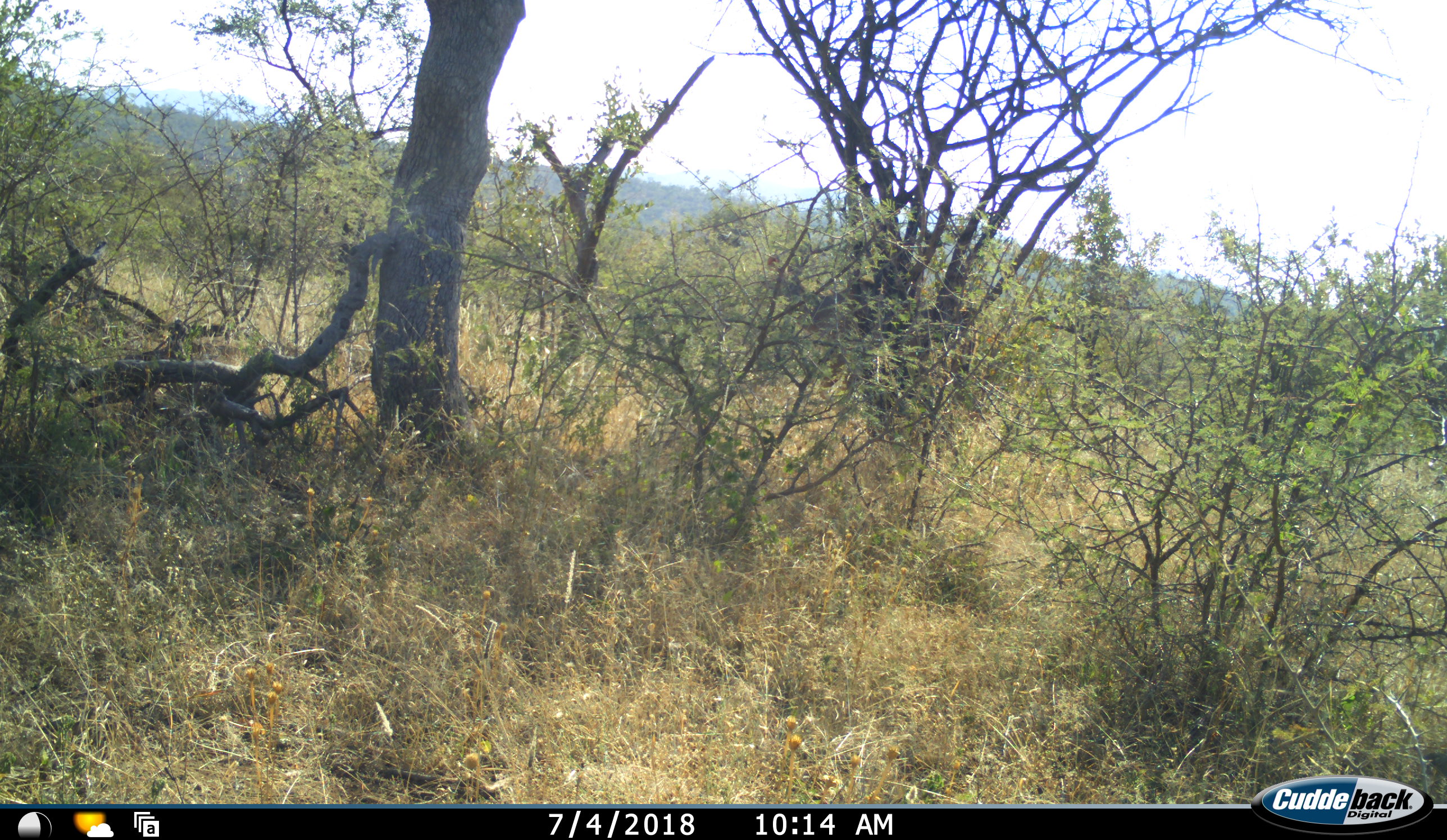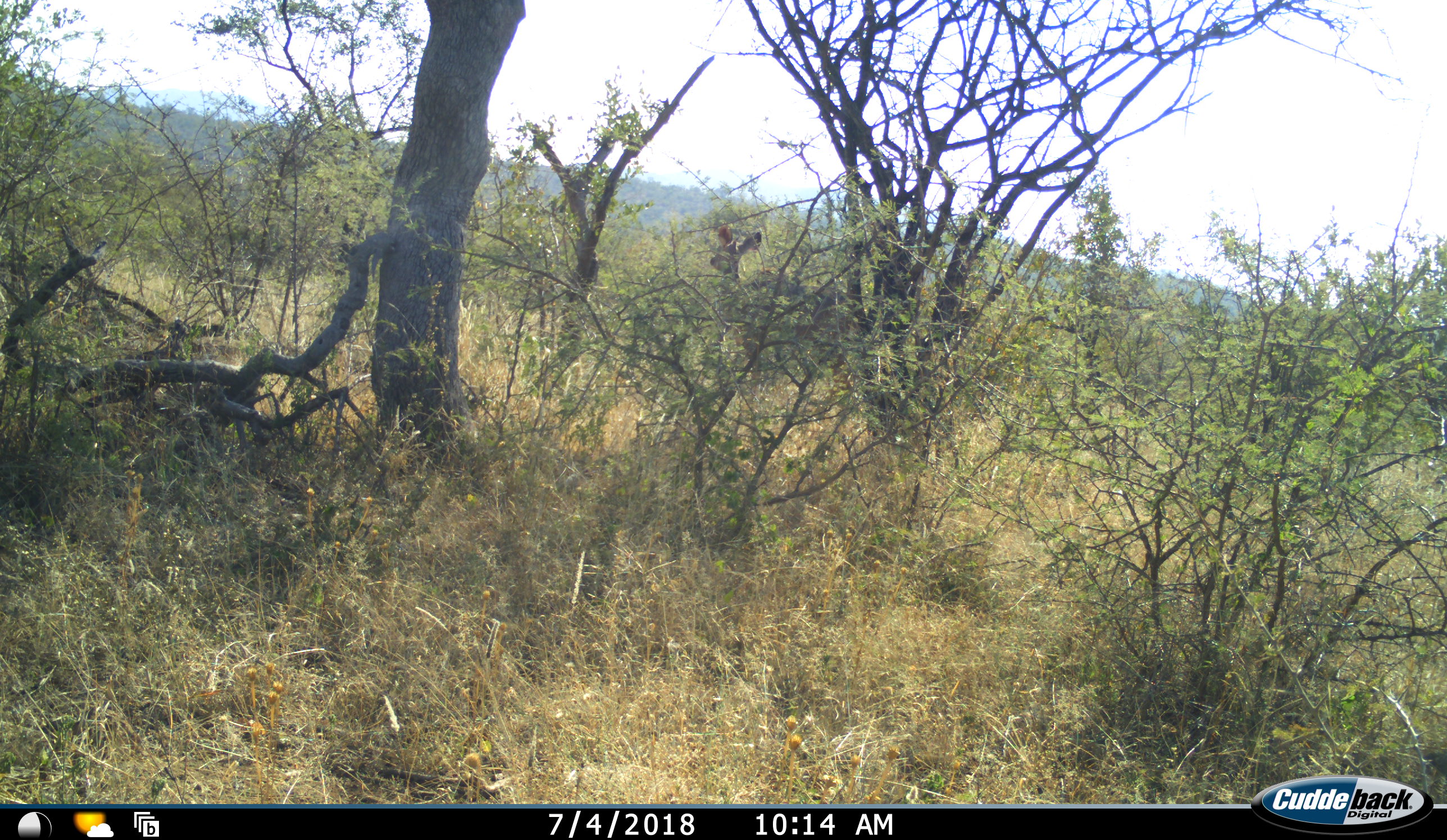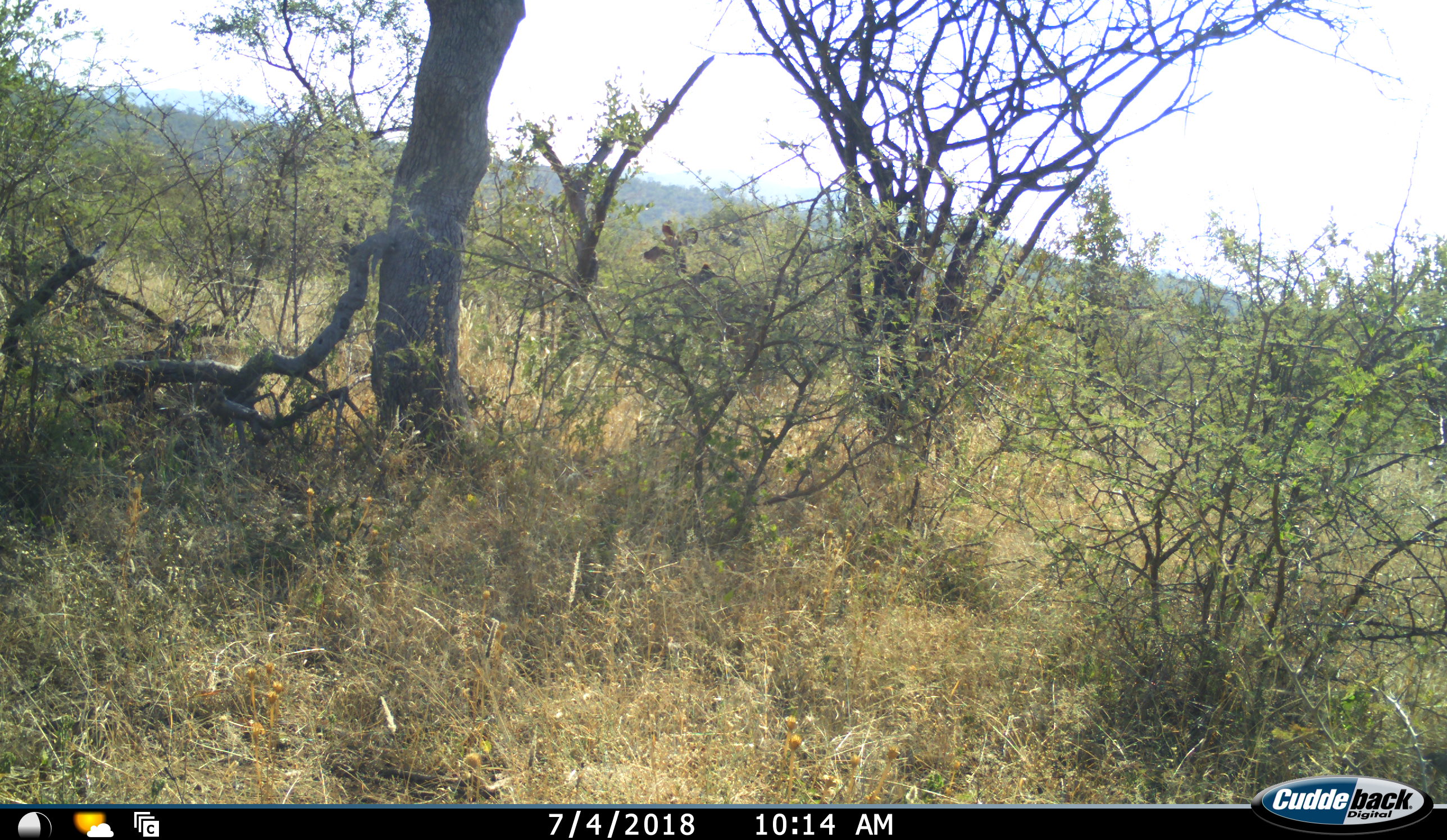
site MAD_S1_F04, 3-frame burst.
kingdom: Animalia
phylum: Chordata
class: Mammalia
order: Artiodactyla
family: Bovidae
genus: Tragelaphus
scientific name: Tragelaphus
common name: kudu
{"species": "kudu (Tragelaphus)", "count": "1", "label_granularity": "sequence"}